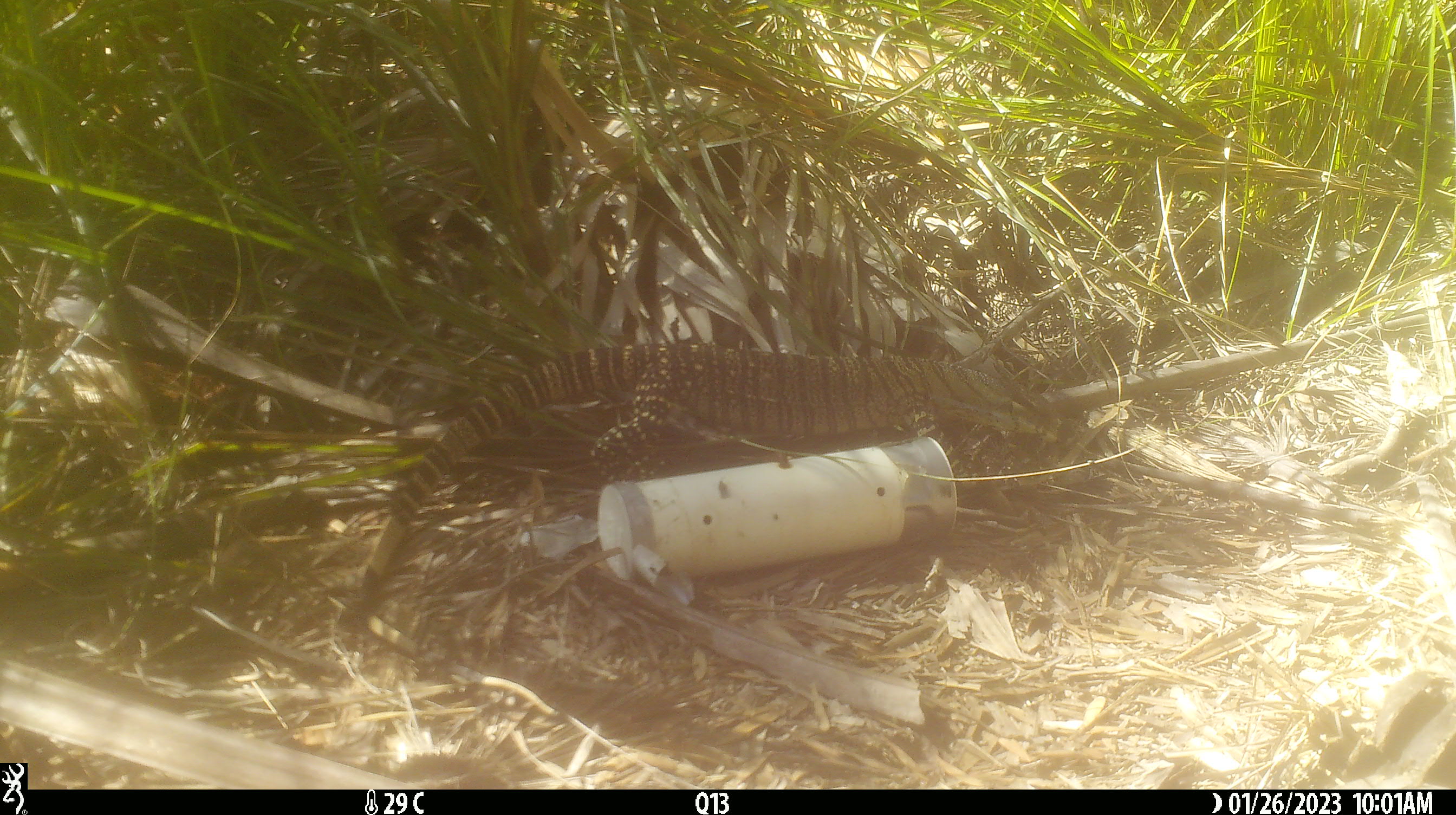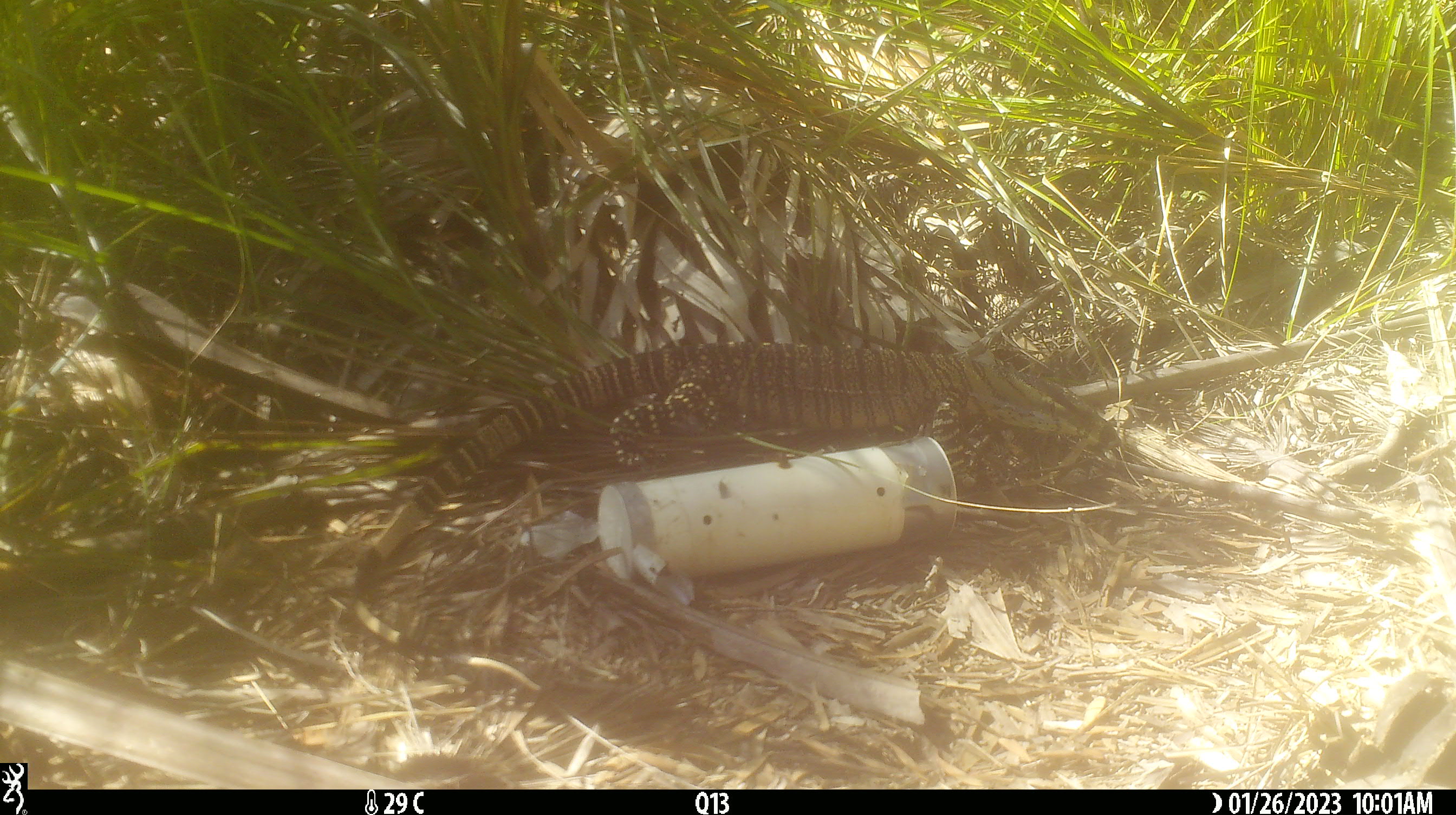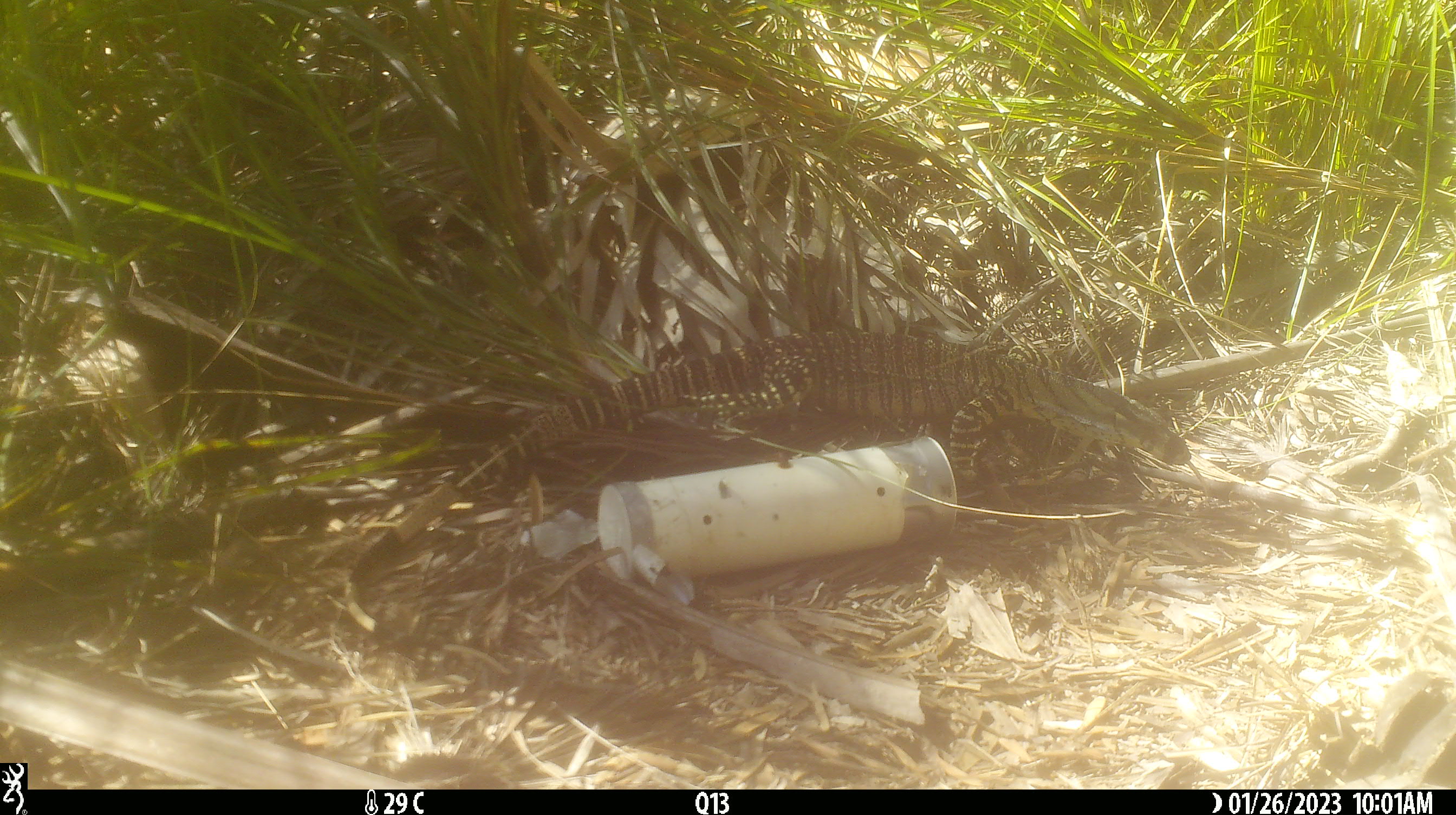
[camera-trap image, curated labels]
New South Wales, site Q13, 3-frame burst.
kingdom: Animalia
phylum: Chordata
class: Reptilia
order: Squamata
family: Varanidae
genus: Varanus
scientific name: Varanus varius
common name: lace monitor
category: goanna